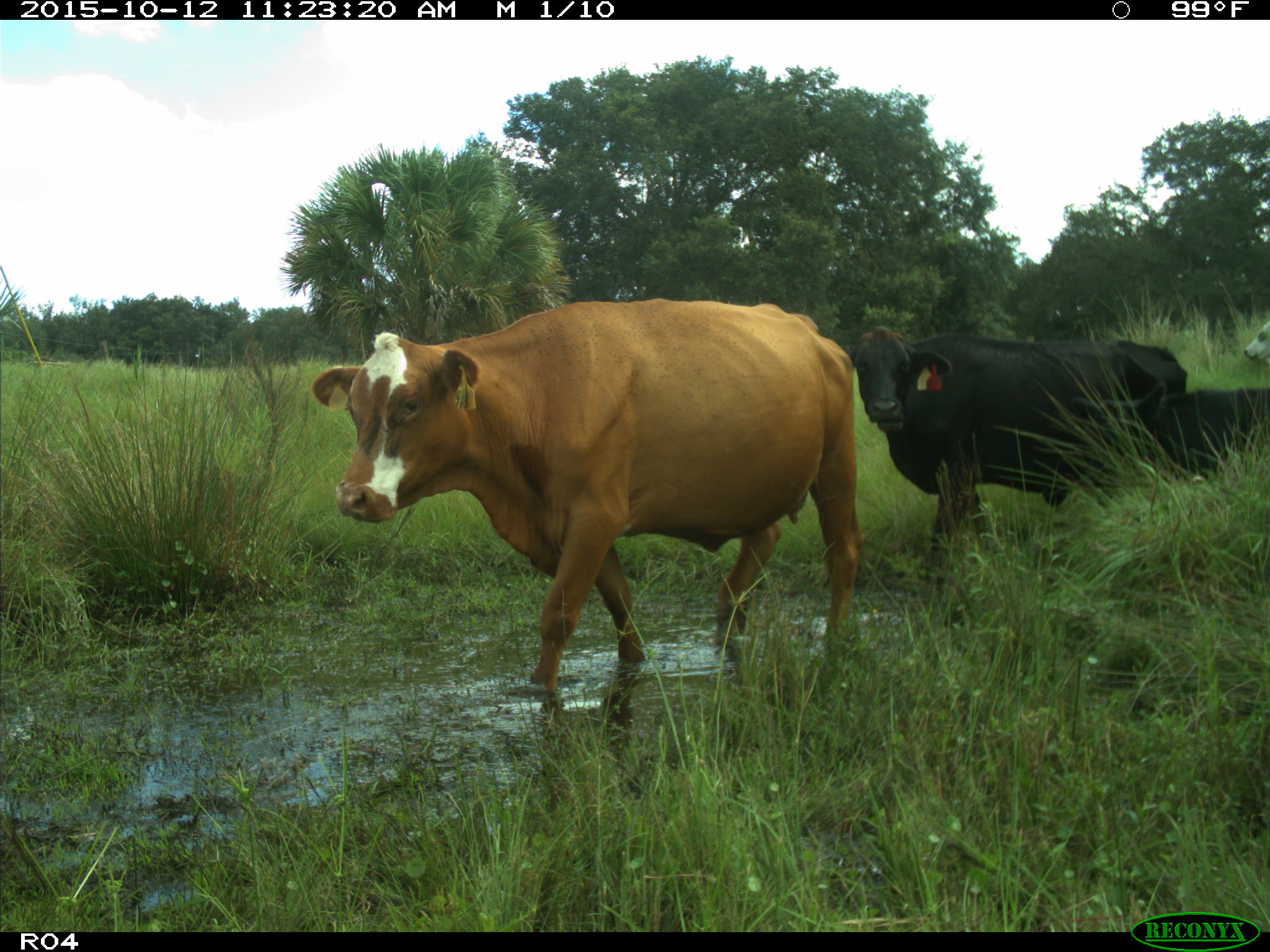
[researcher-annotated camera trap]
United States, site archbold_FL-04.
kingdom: Animalia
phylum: Chordata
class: Mammalia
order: Artiodactyla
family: Bovidae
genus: Bos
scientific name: Bos taurus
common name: domestic cow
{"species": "Bos taurus (domestic cow)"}